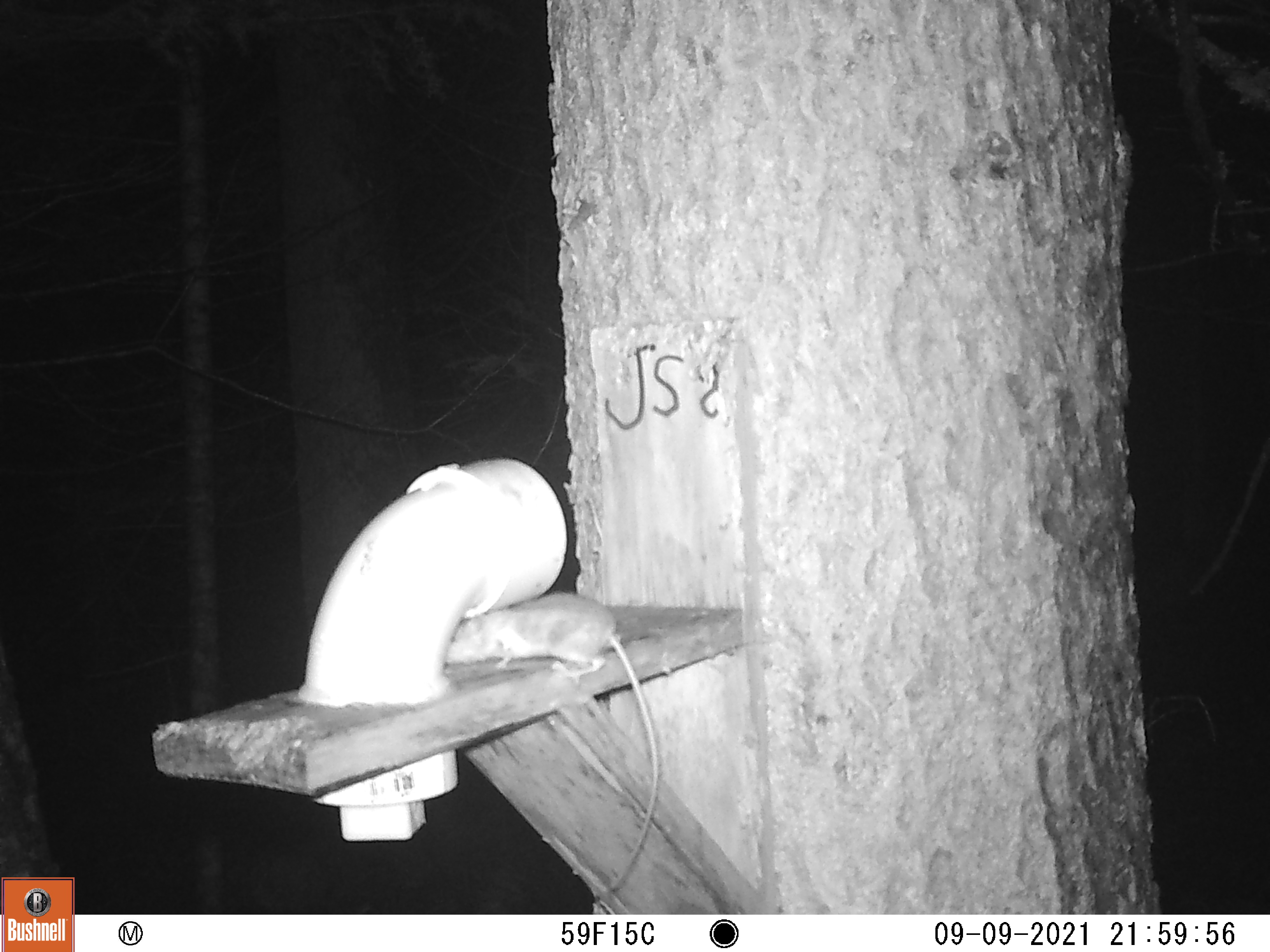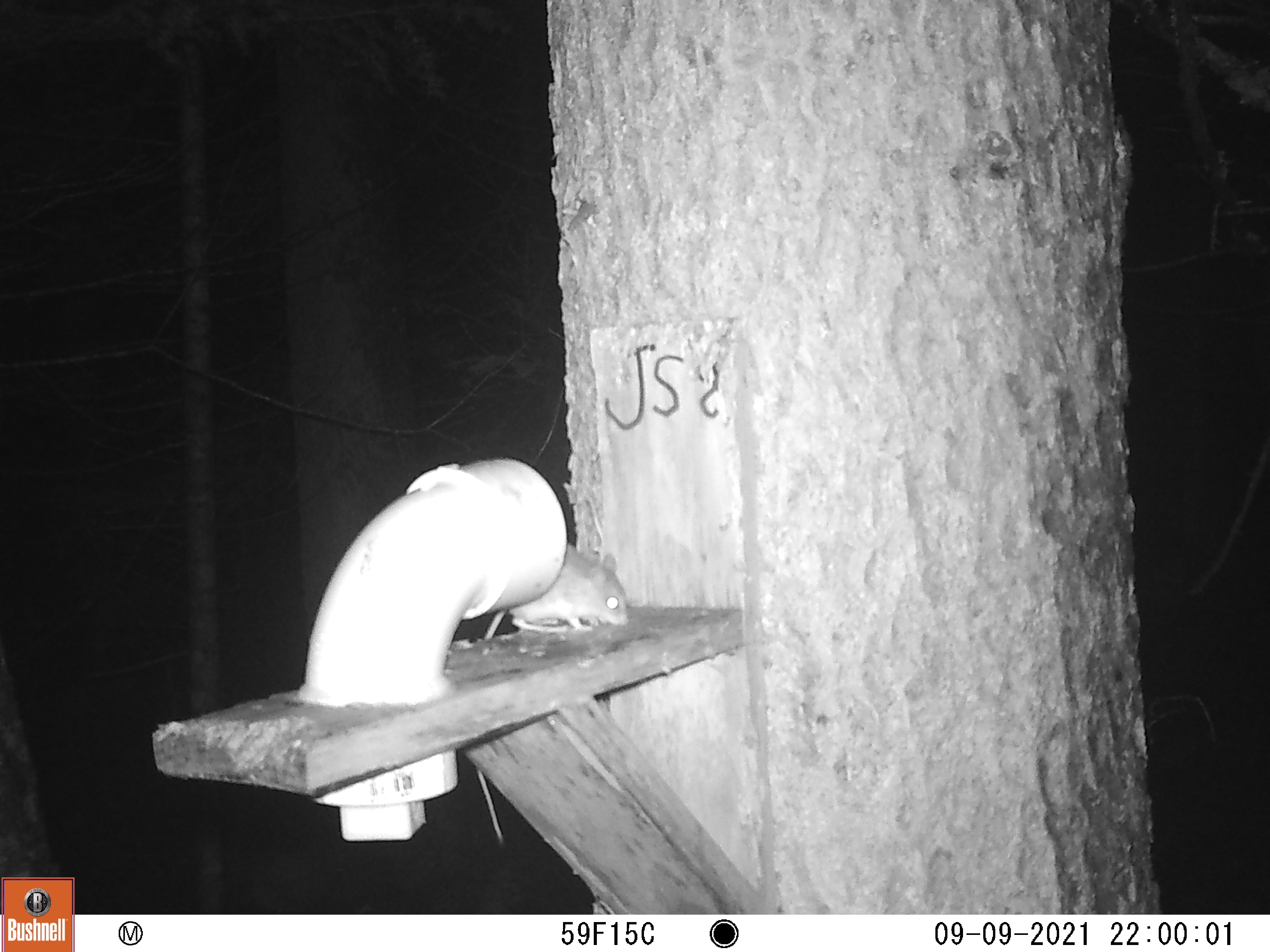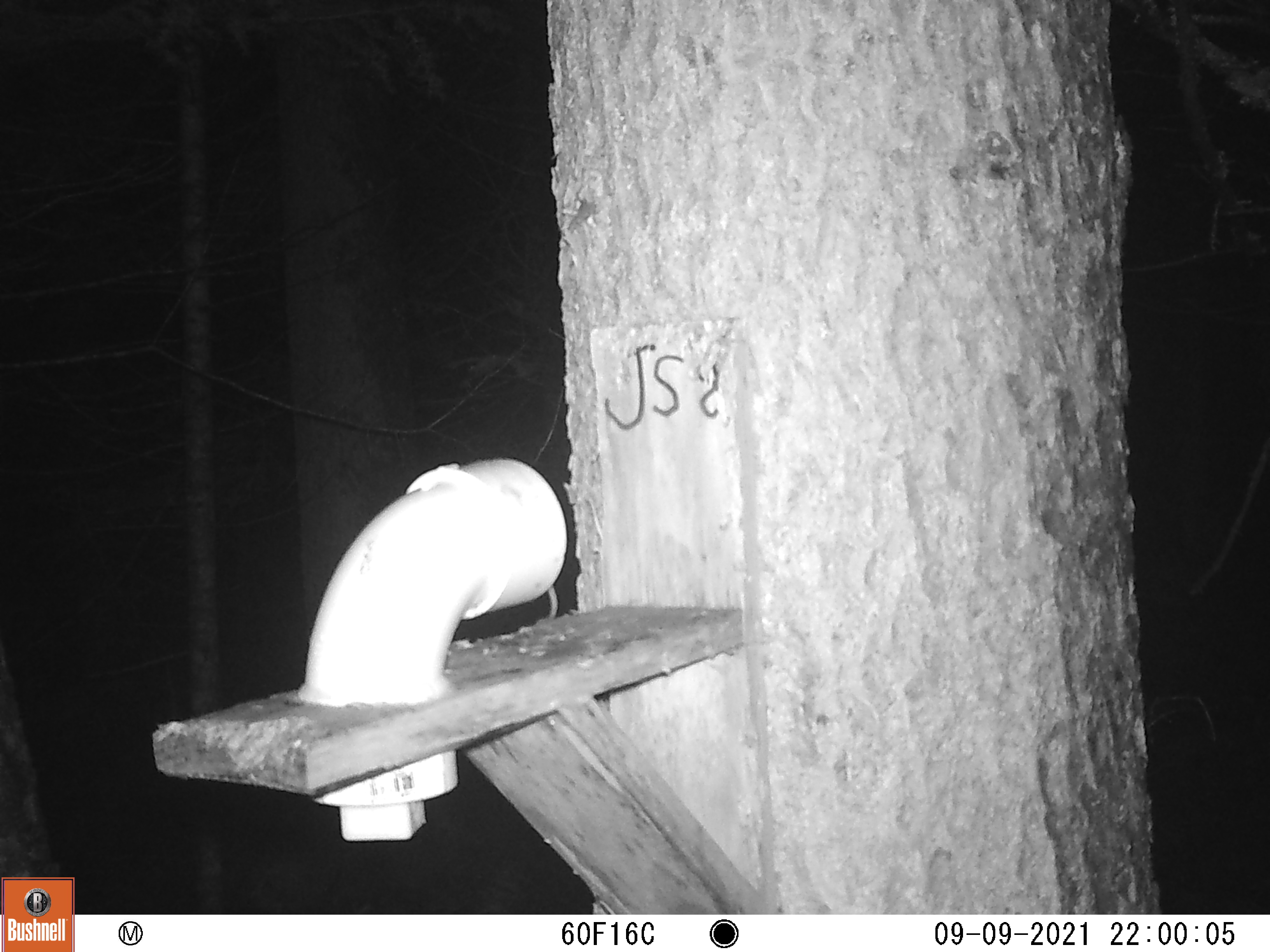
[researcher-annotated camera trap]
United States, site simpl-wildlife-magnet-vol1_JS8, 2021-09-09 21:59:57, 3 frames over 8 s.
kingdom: Animalia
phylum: Chordata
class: Mammalia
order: Rodentia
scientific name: Rodentia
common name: mouse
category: mouse sp.